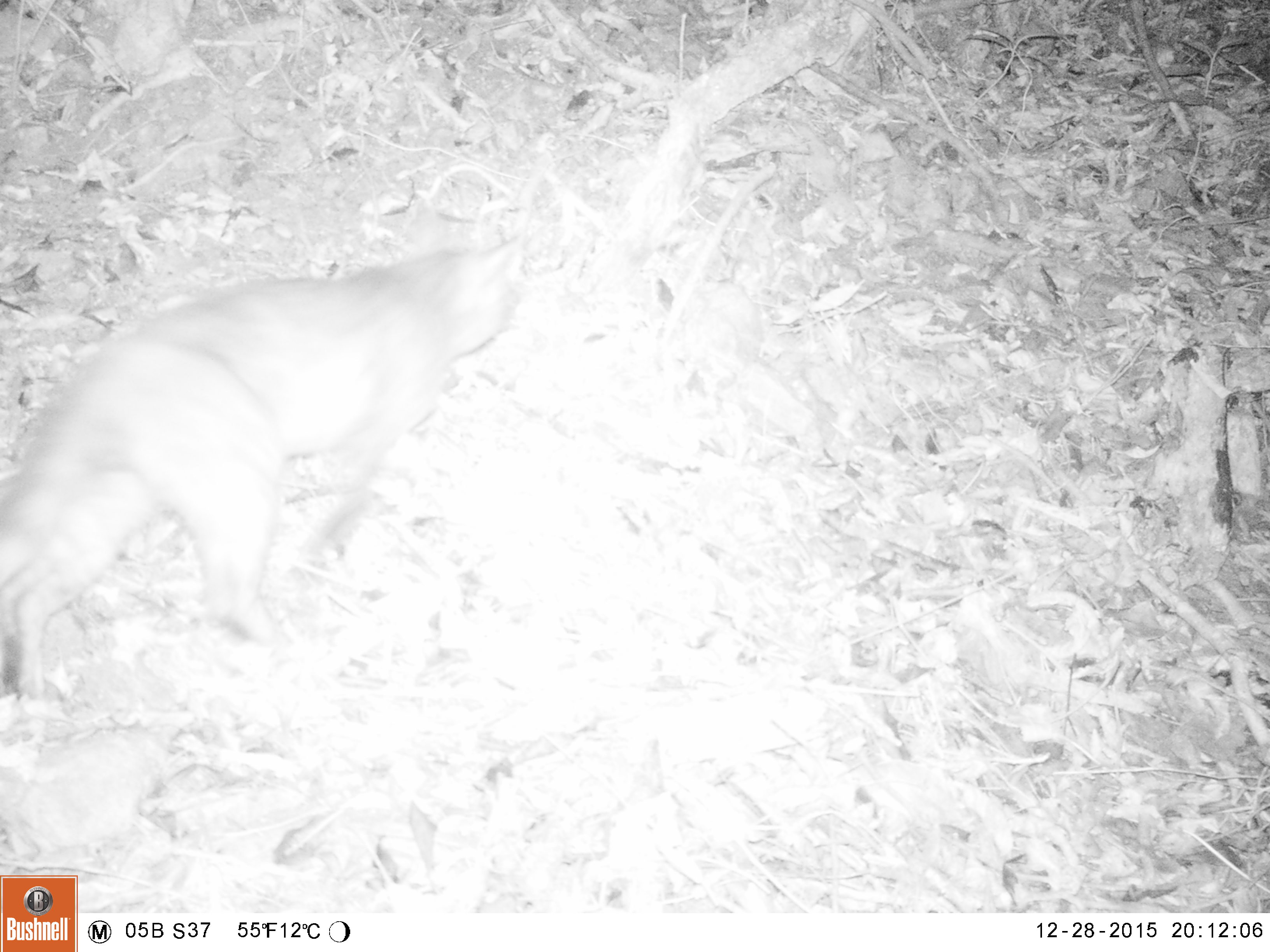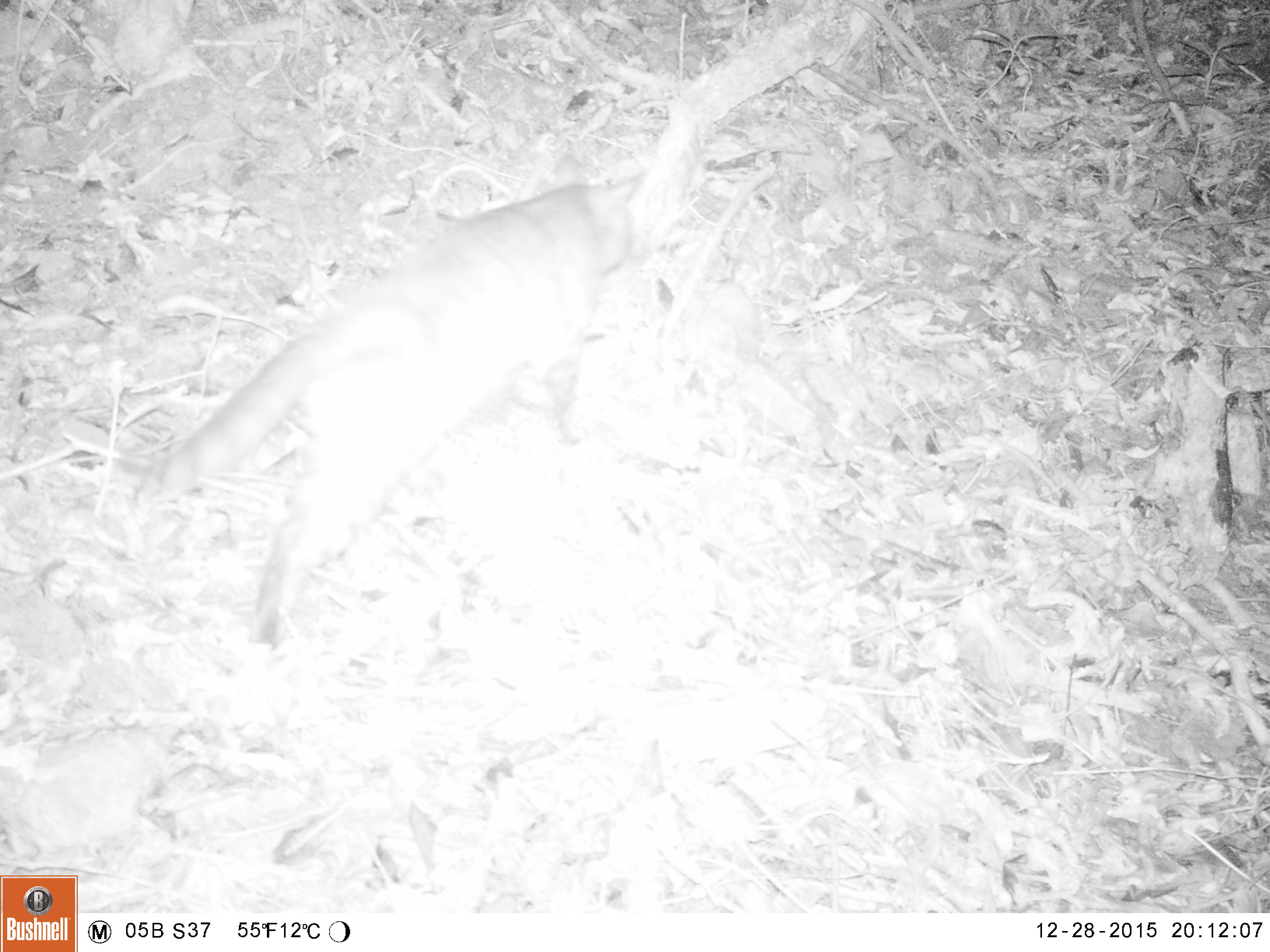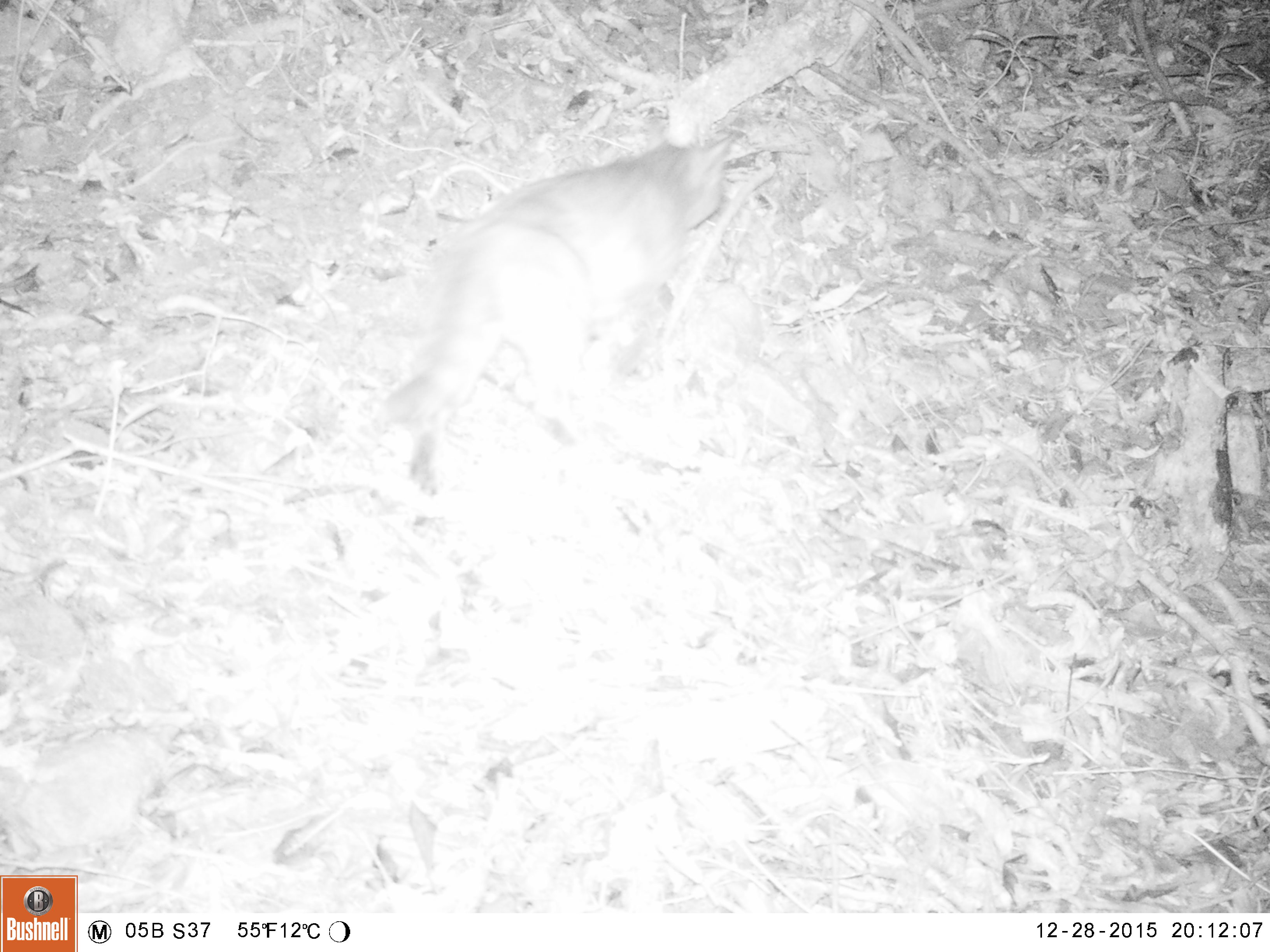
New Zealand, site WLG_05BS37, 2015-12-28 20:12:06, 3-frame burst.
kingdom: Animalia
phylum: Chordata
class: Mammalia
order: Carnivora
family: Felidae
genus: Felis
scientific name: Felis catus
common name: domestic cat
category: cat